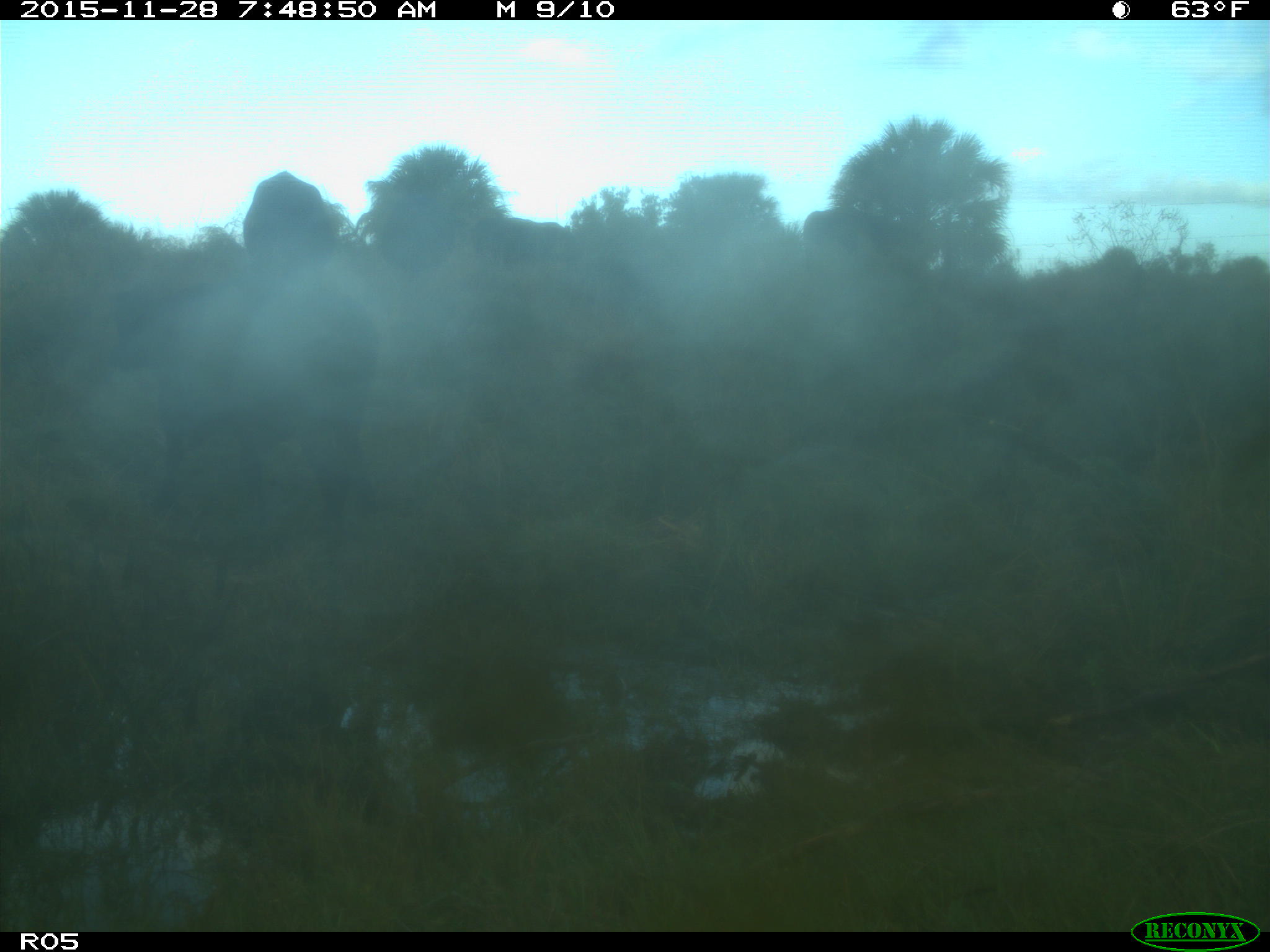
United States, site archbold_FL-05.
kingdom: Animalia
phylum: Chordata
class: Mammalia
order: Artiodactyla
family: Bovidae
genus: Bos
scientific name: Bos taurus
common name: domestic cow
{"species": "Bos taurus (domestic cow)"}